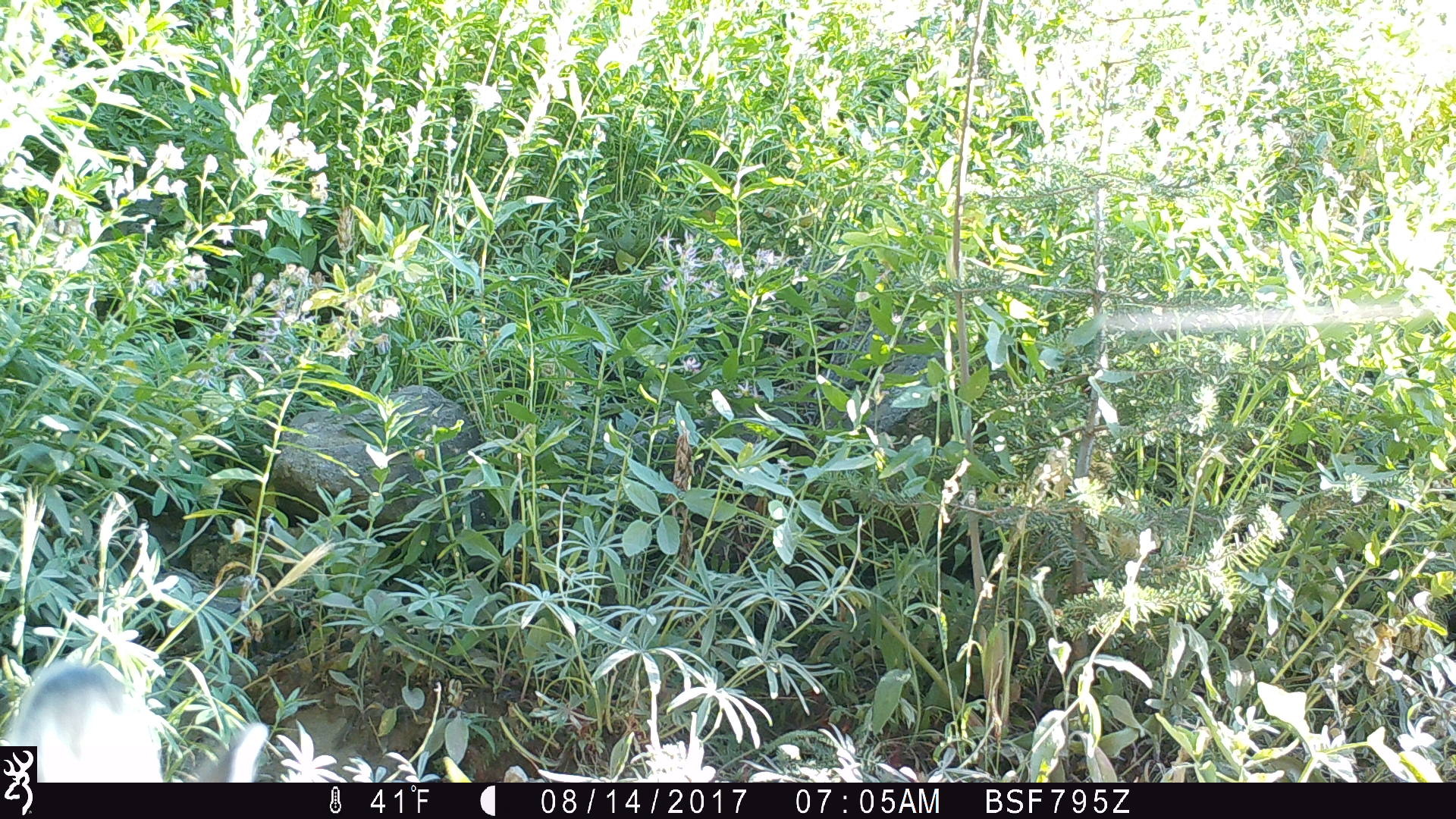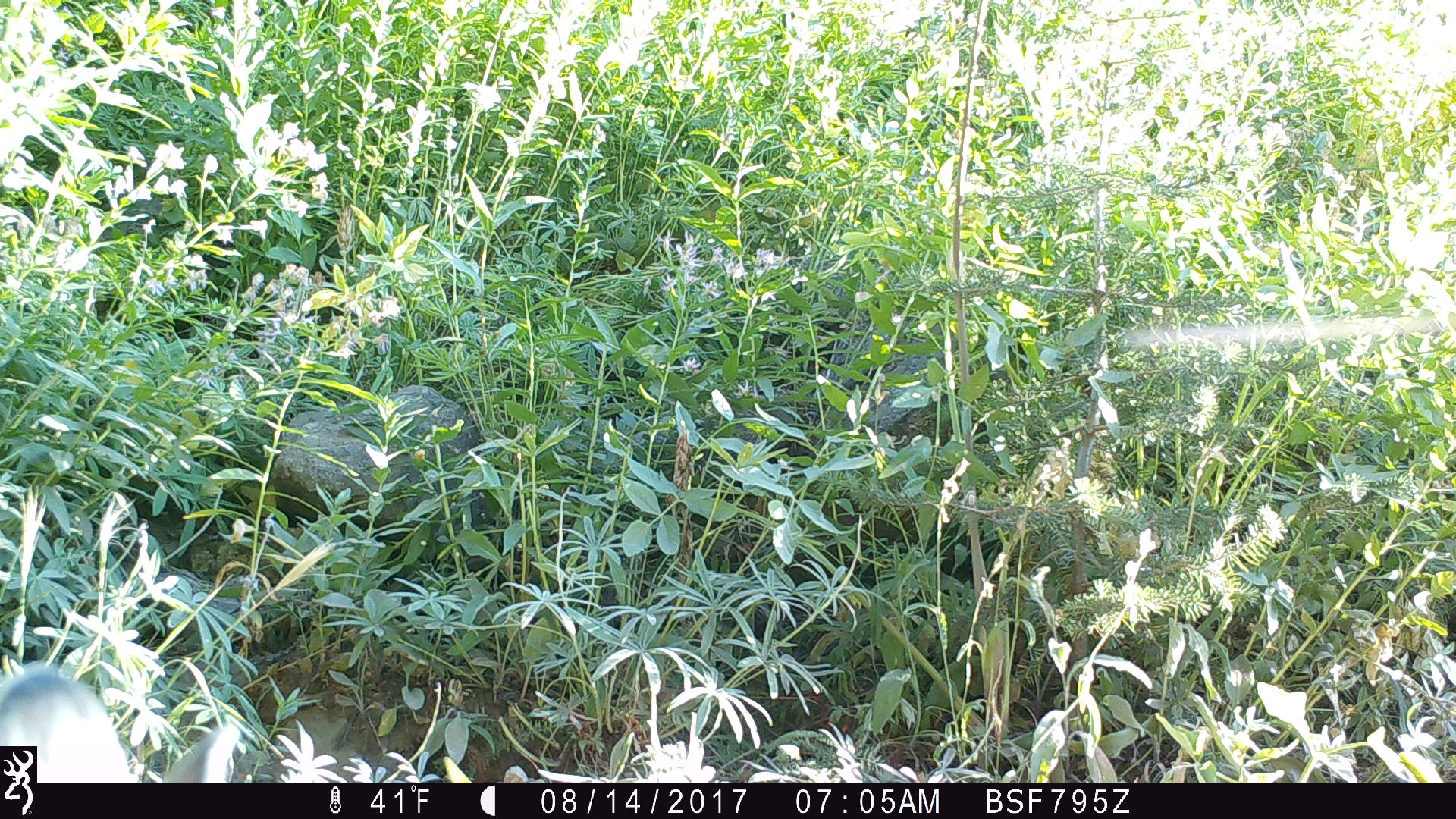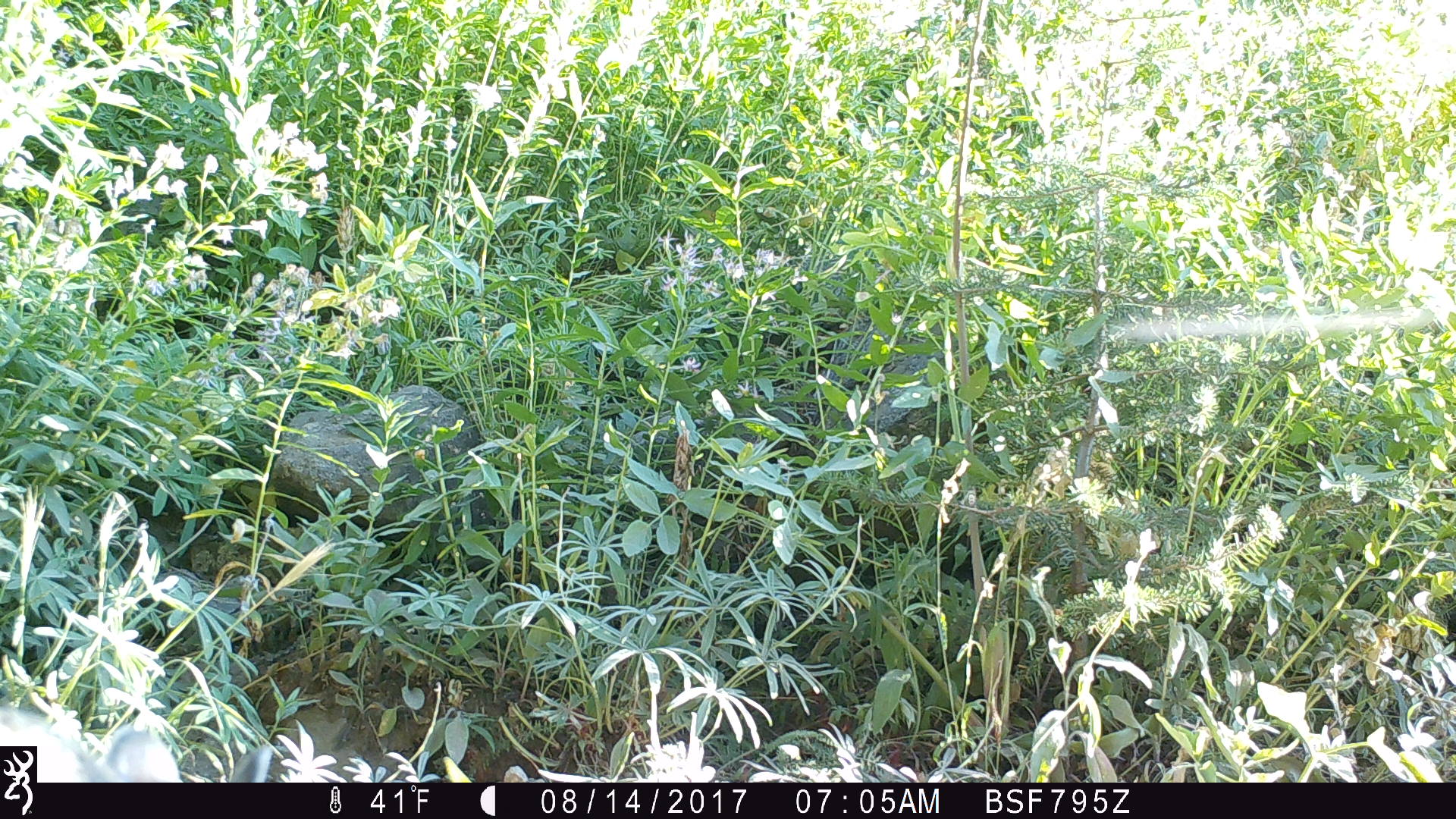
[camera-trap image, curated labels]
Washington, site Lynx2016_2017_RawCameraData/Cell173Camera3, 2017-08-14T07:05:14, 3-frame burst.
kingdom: Animalia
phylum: Chordata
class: Mammalia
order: Lagomorpha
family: Leporidae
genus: Lepus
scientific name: Lepus americanus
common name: snowshoe hare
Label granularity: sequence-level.